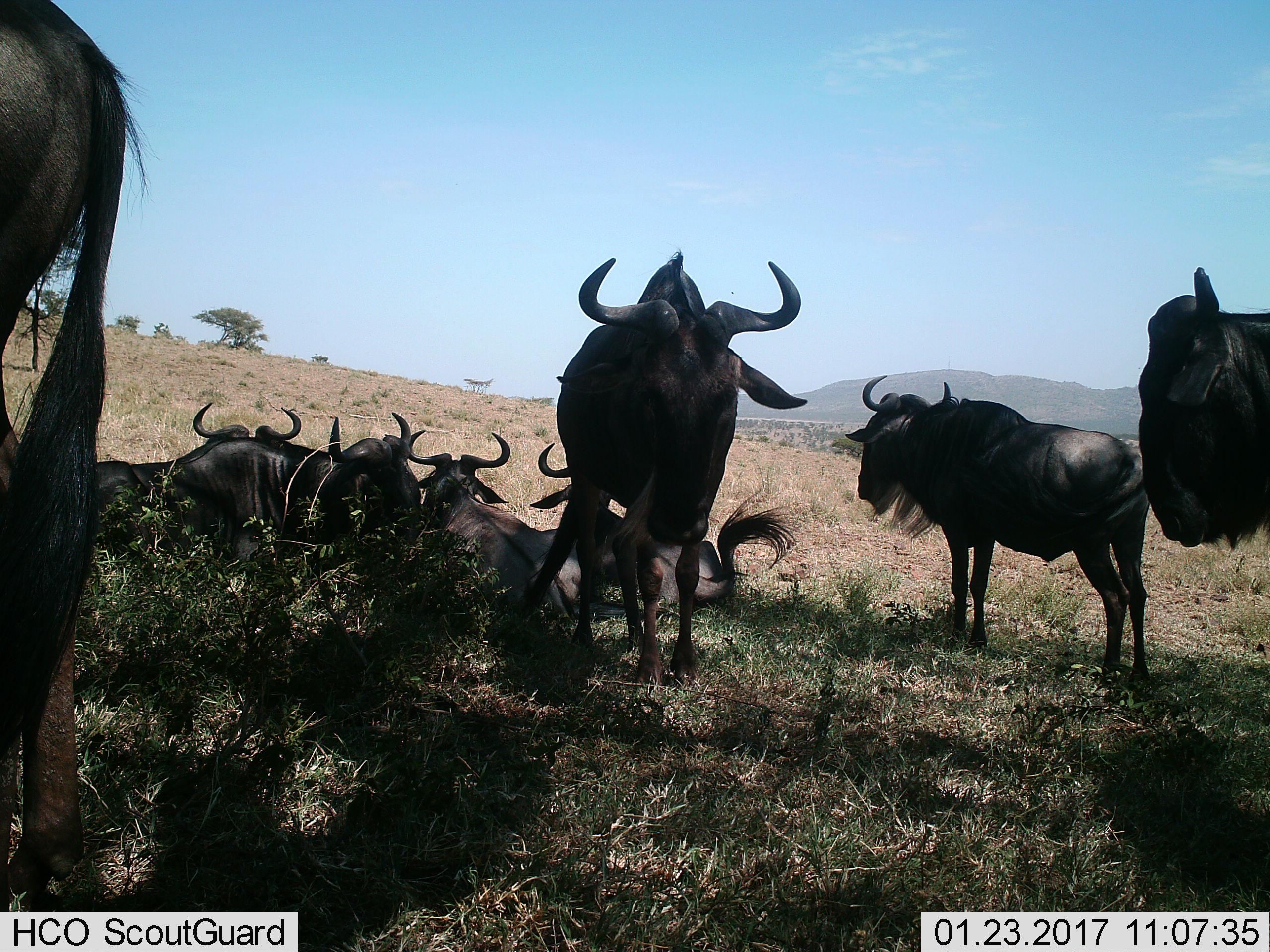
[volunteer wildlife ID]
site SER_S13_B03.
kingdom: Animalia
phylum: Chordata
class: Mammalia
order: Artiodactyla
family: Bovidae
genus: Connochaetes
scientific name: Connochaetes taurinus taurinus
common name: blue wildebeest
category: wildebeestblue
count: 8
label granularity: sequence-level